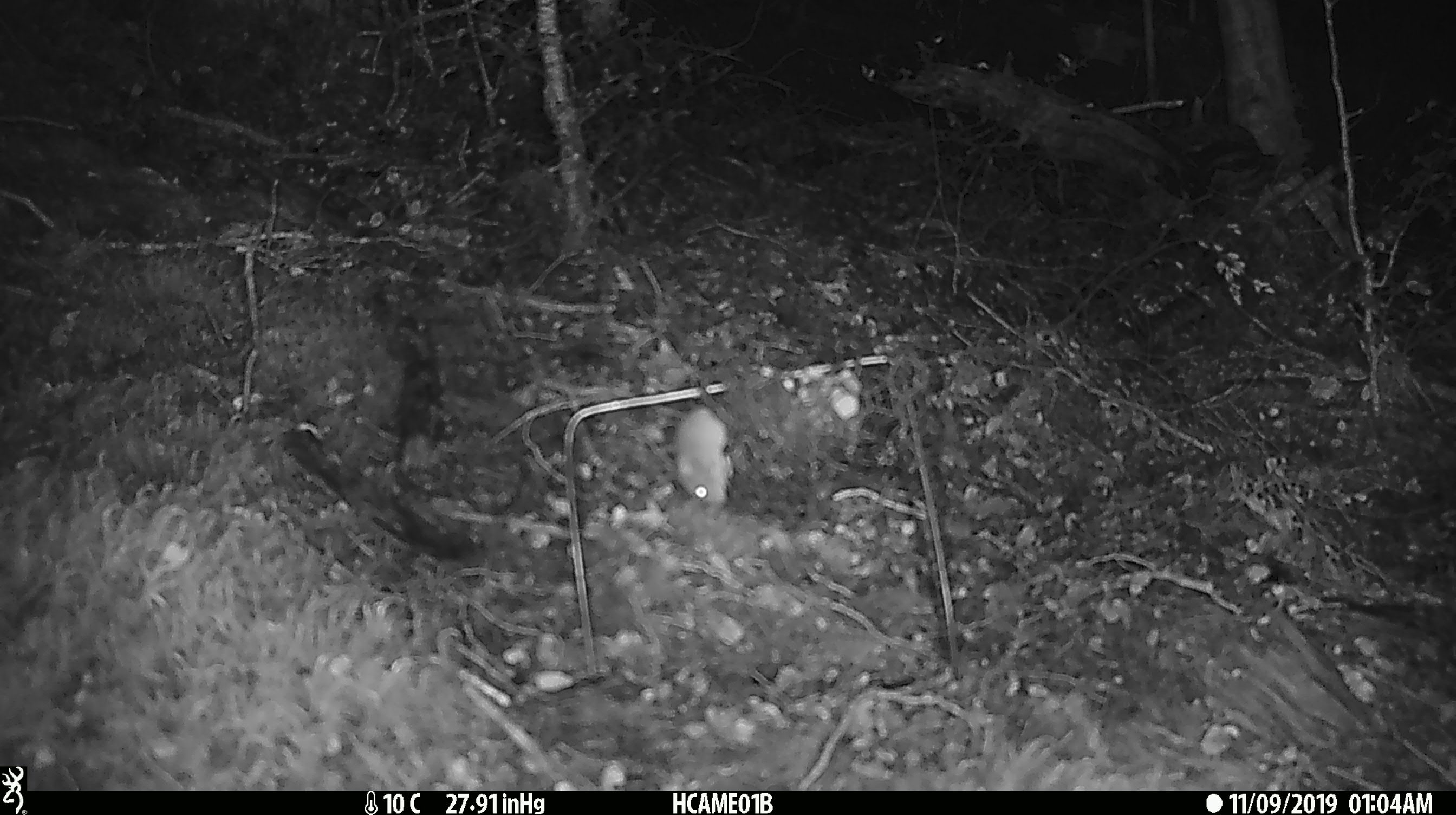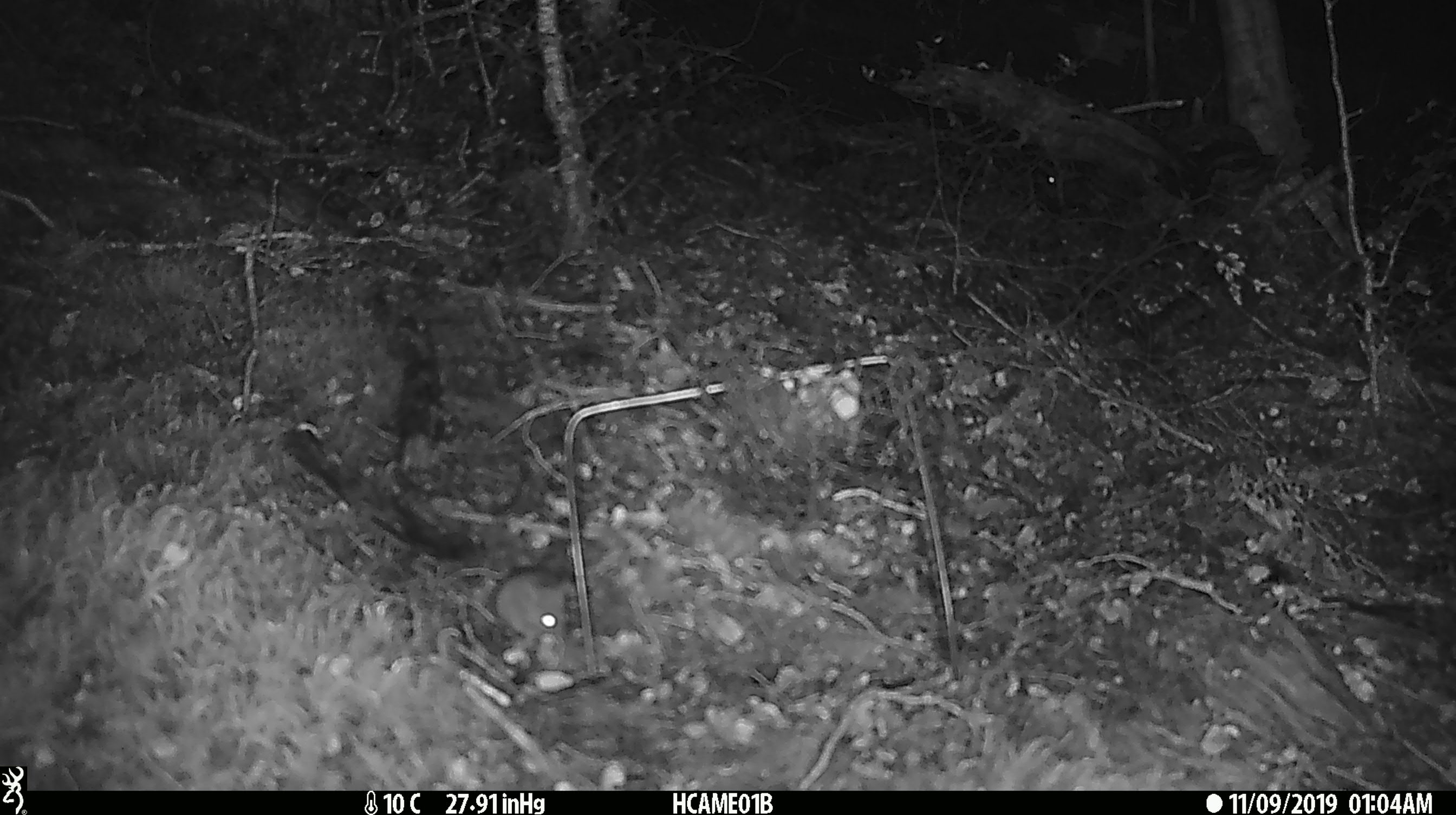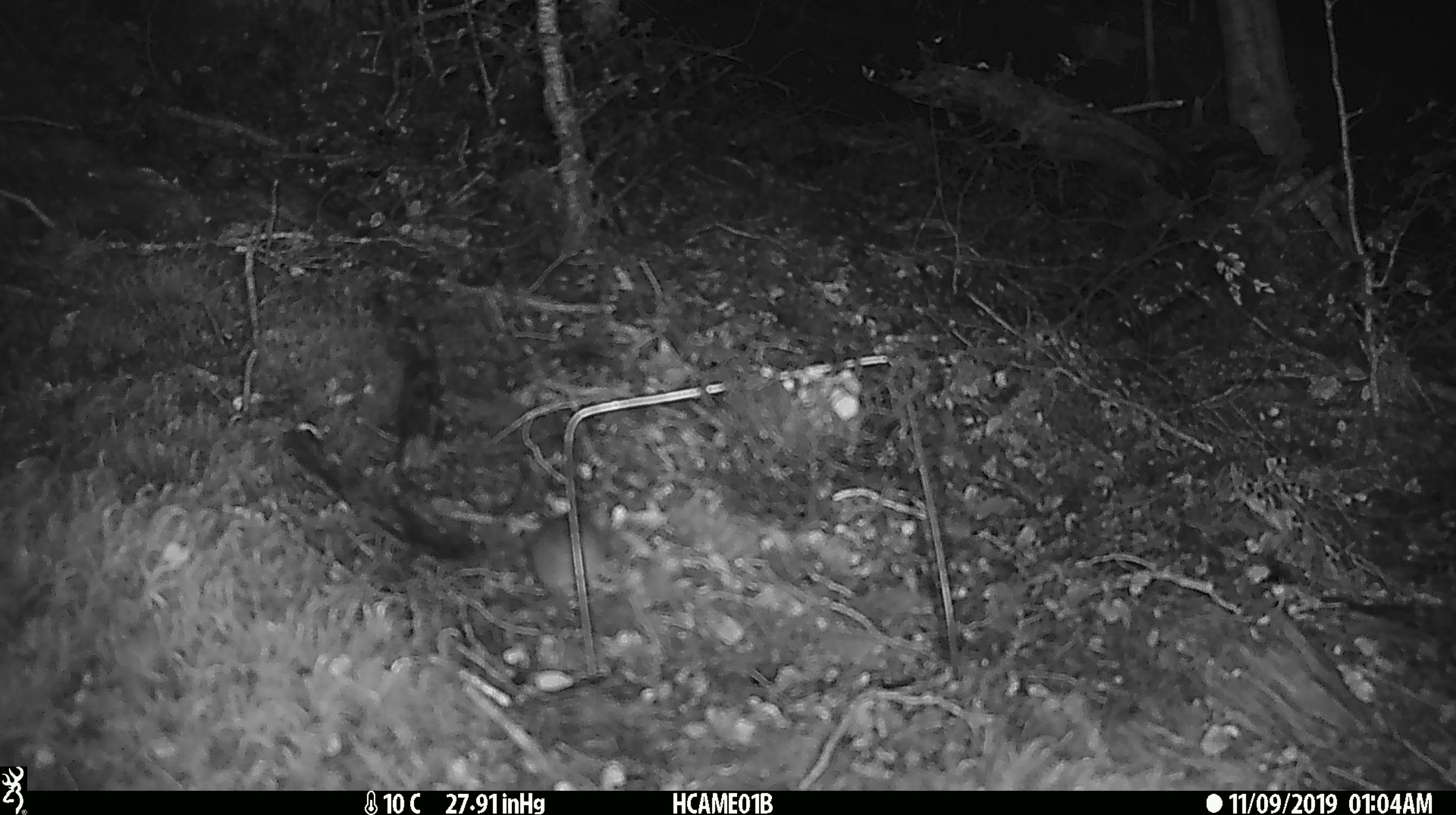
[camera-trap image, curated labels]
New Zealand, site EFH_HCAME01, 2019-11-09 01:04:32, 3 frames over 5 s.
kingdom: Animalia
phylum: Chordata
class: Mammalia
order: Rodentia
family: Muridae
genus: Mus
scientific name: Mus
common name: mouse